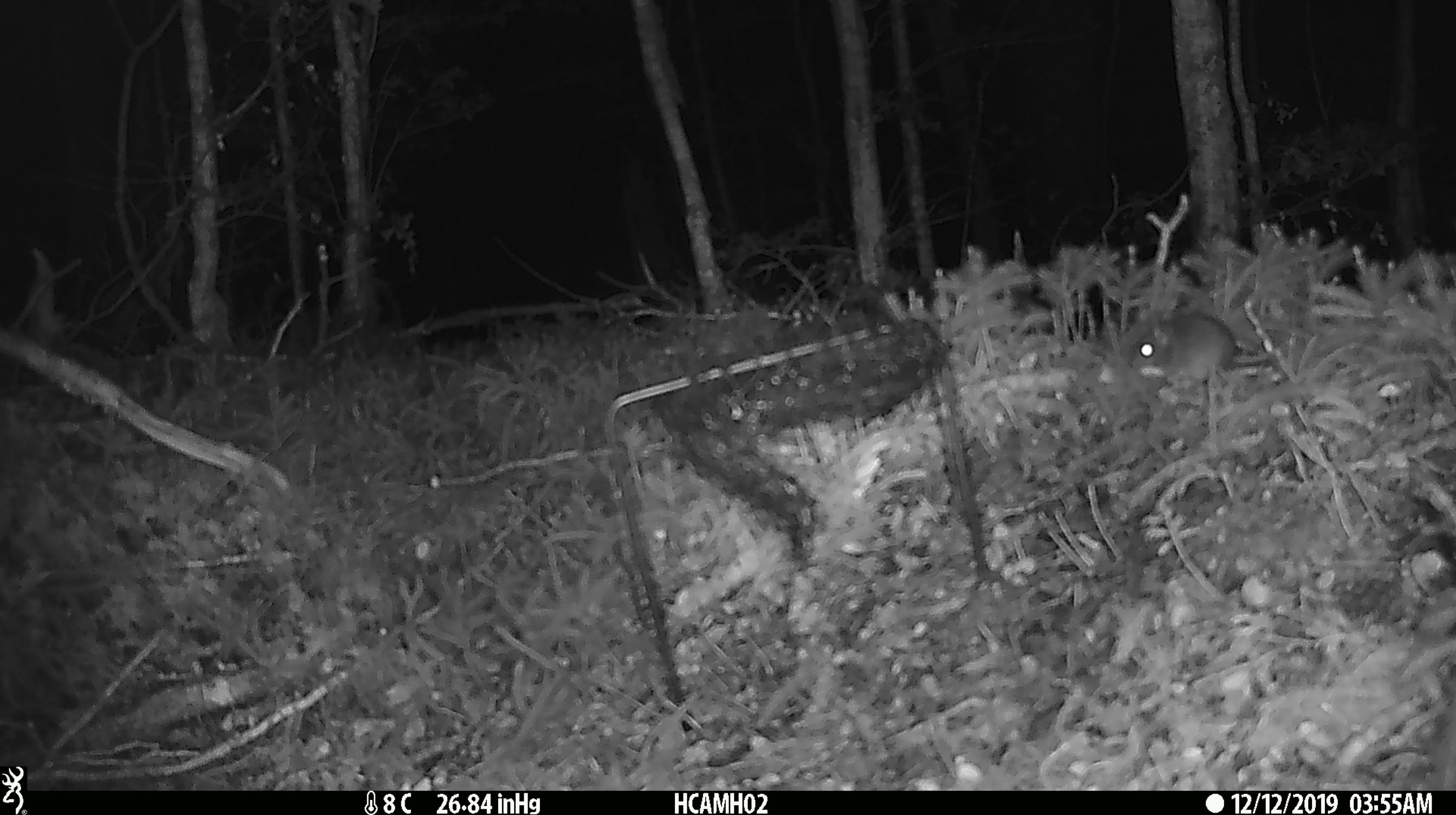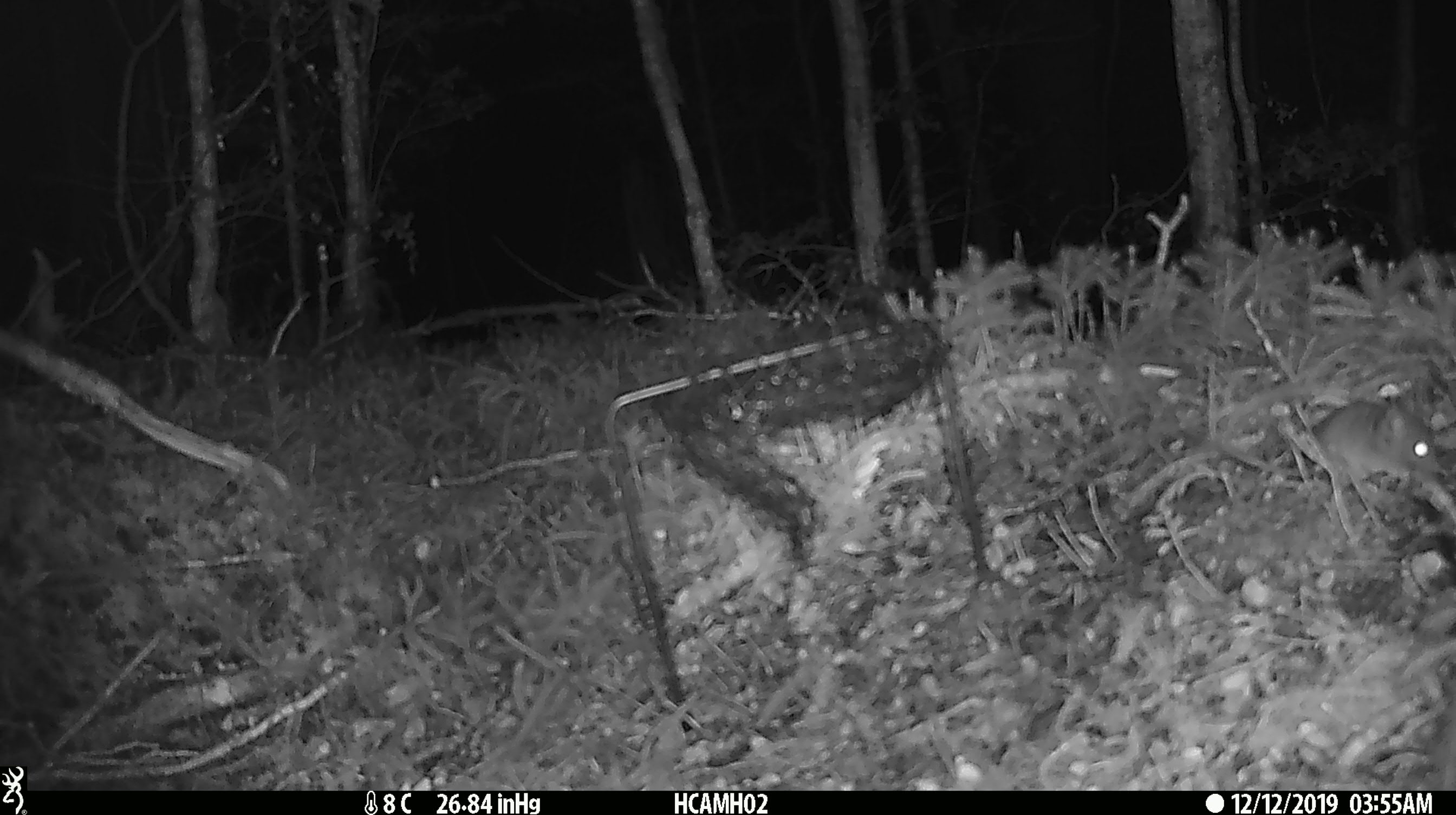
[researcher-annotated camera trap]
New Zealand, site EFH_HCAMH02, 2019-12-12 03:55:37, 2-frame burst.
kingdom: Animalia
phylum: Chordata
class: Mammalia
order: Rodentia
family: Muridae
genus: Mus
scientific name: Mus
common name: mouse